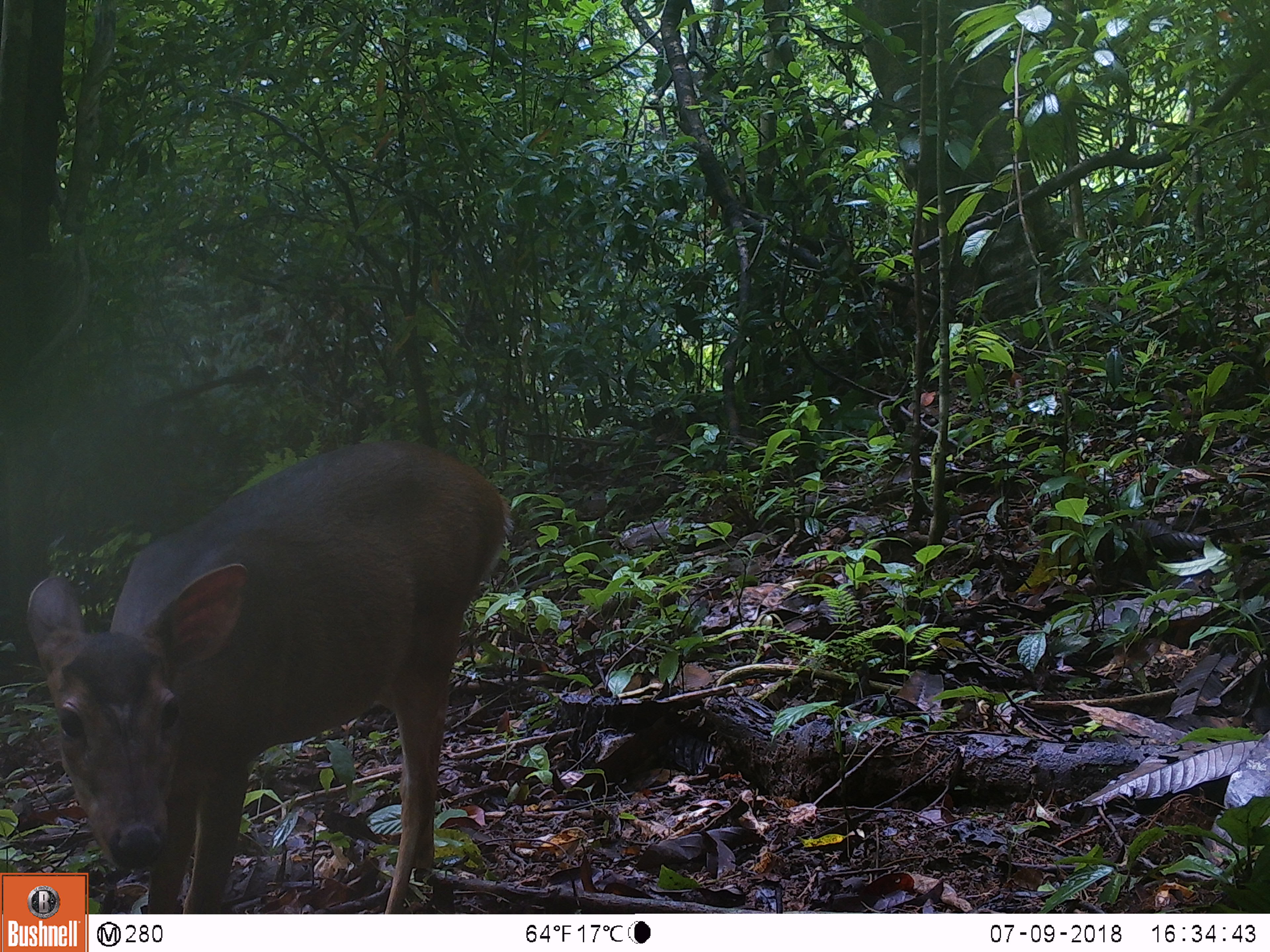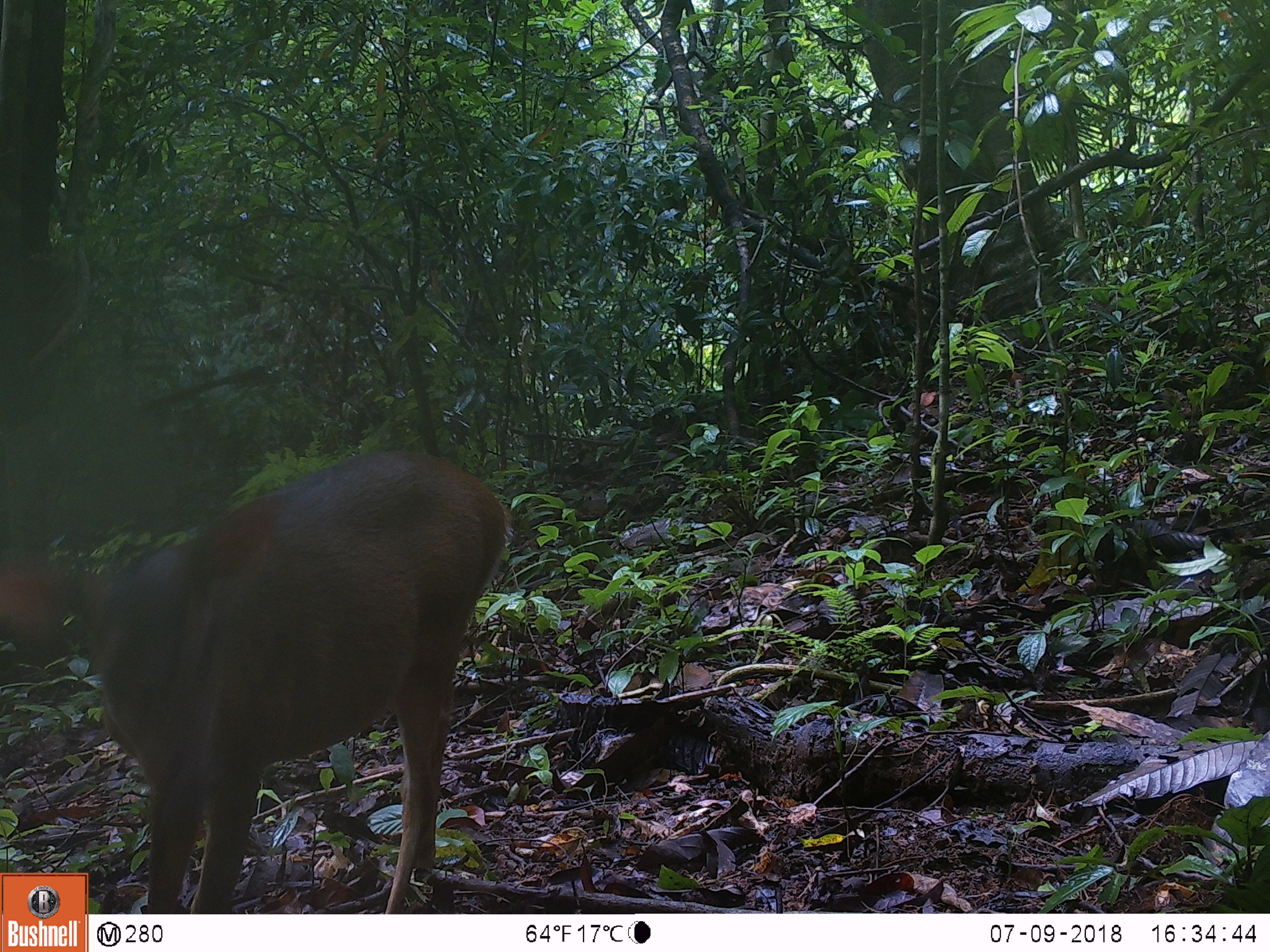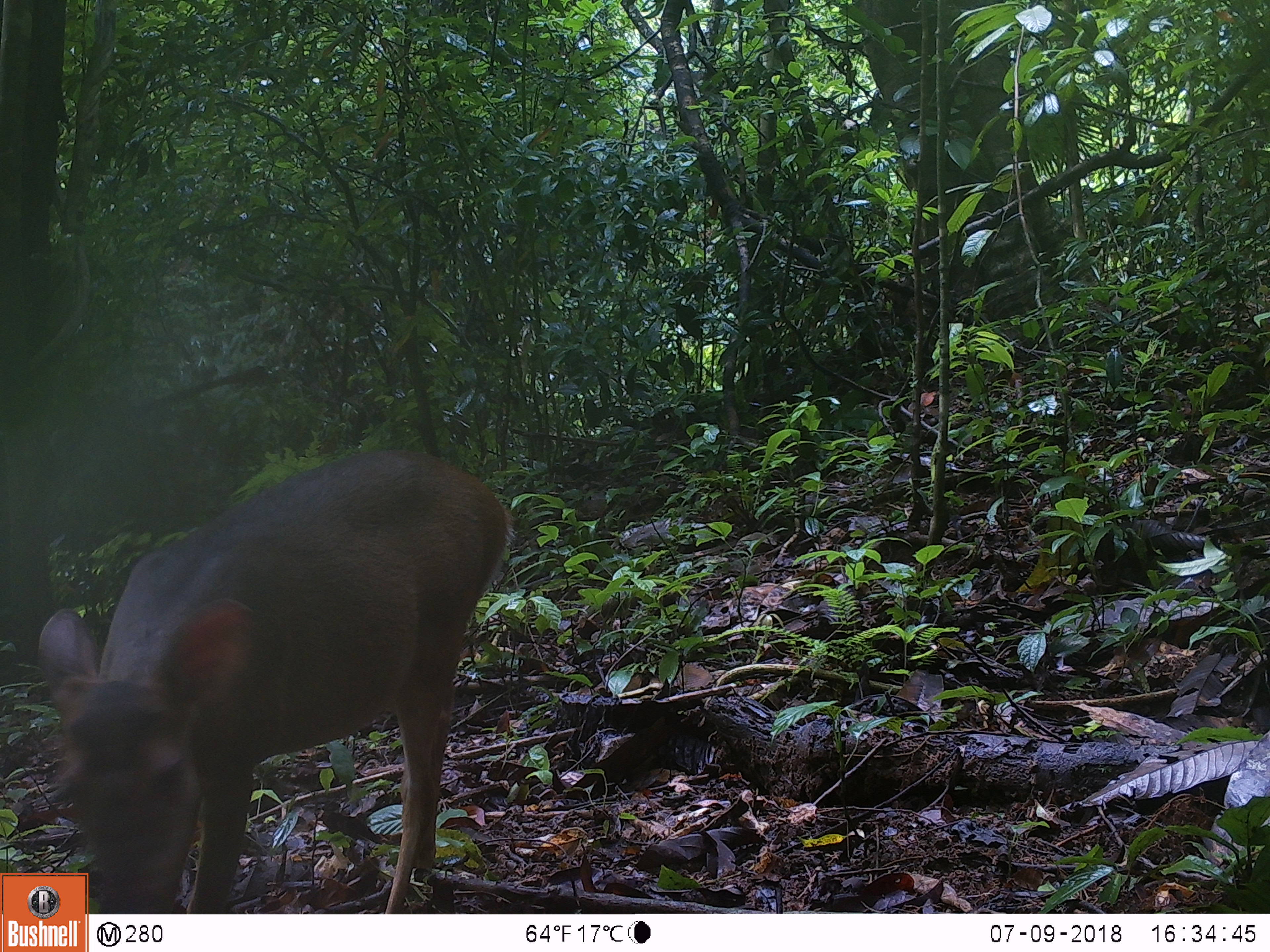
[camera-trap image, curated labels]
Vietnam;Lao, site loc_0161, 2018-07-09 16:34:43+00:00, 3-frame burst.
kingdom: Animalia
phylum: Chordata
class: Mammalia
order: Artiodactyla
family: Cervidae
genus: Muntiacus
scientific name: Muntiacus vuquangensis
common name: large-antlered muntjac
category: large antlered muntjac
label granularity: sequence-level